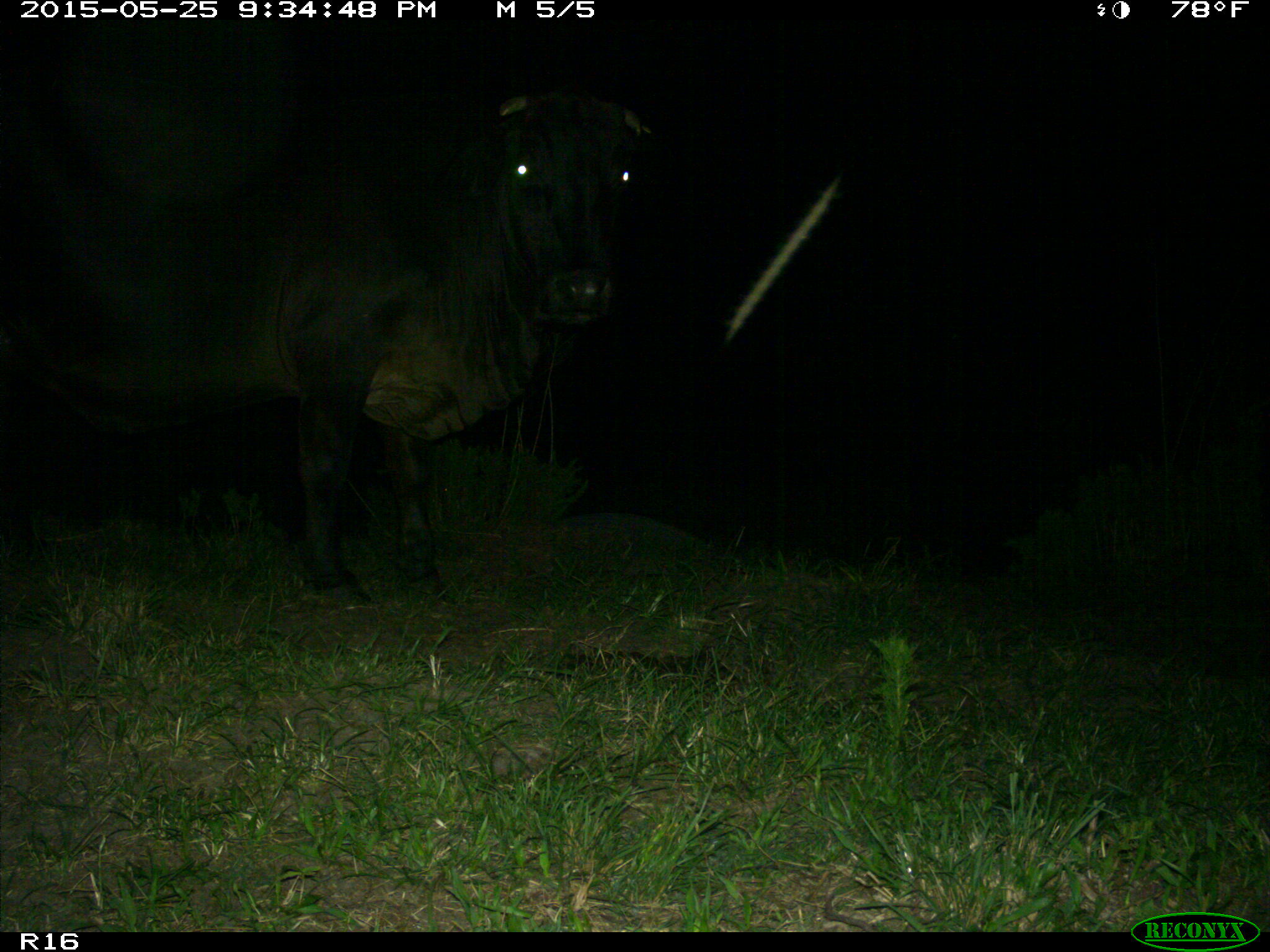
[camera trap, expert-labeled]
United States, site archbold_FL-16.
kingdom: Animalia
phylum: Chordata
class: Mammalia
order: Artiodactyla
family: Bovidae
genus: Bos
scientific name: Bos taurus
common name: domestic cow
Bos taurus (domestic cow).